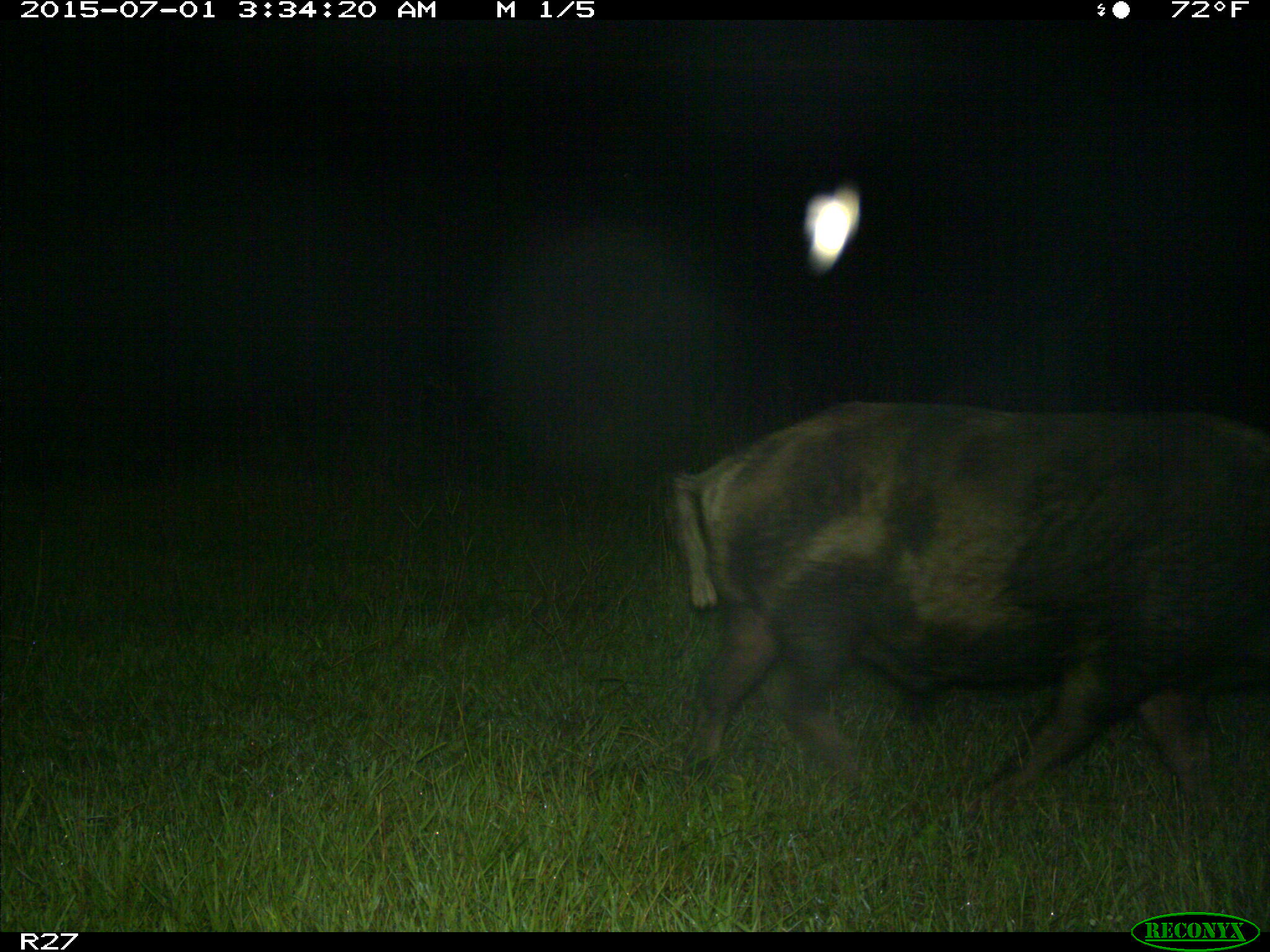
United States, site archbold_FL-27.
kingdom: Animalia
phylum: Chordata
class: Mammalia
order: Artiodactyla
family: Suidae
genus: Sus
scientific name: Sus scrofa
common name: wild boar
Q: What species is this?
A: Sus scrofa (wild boar).